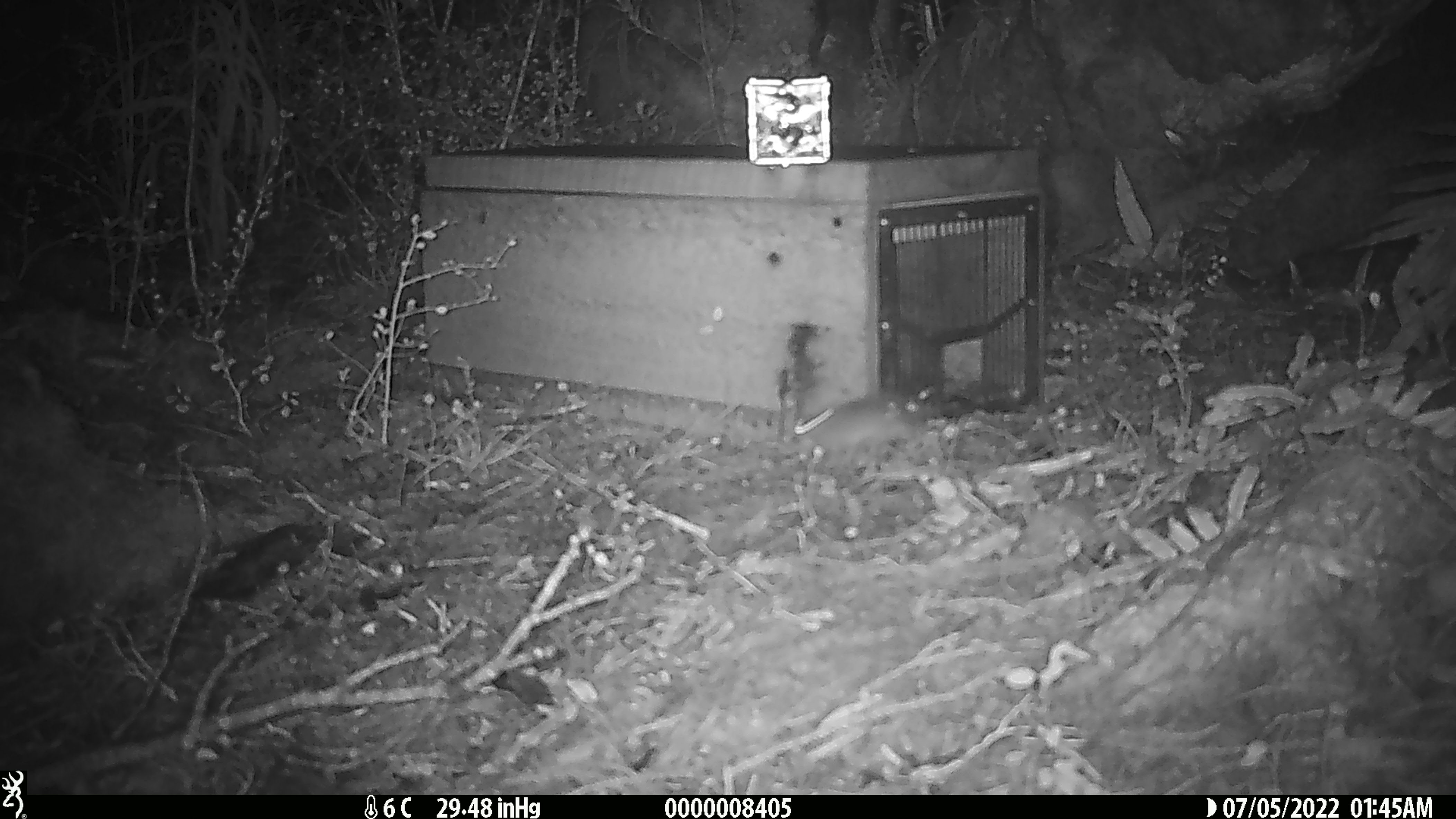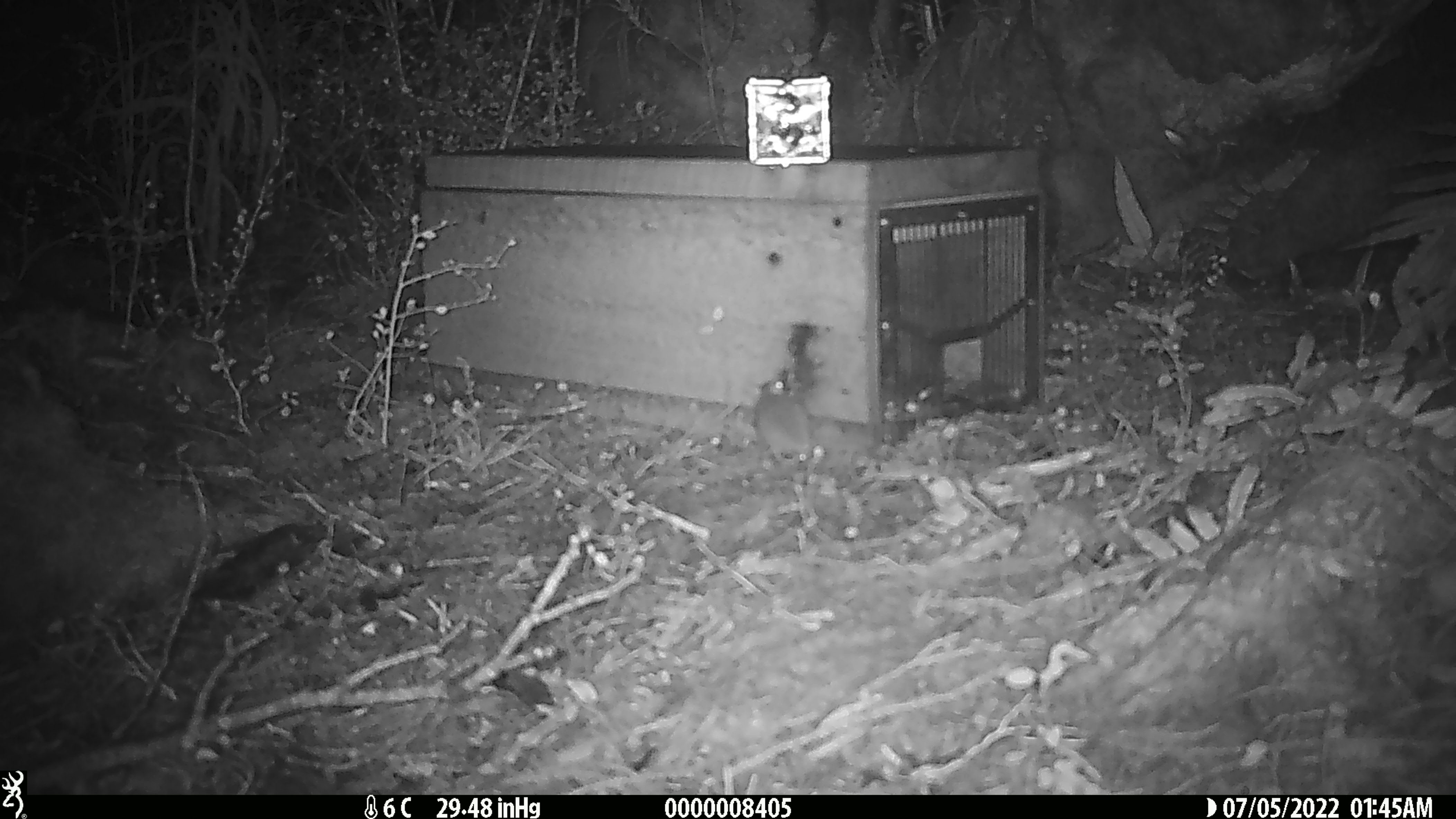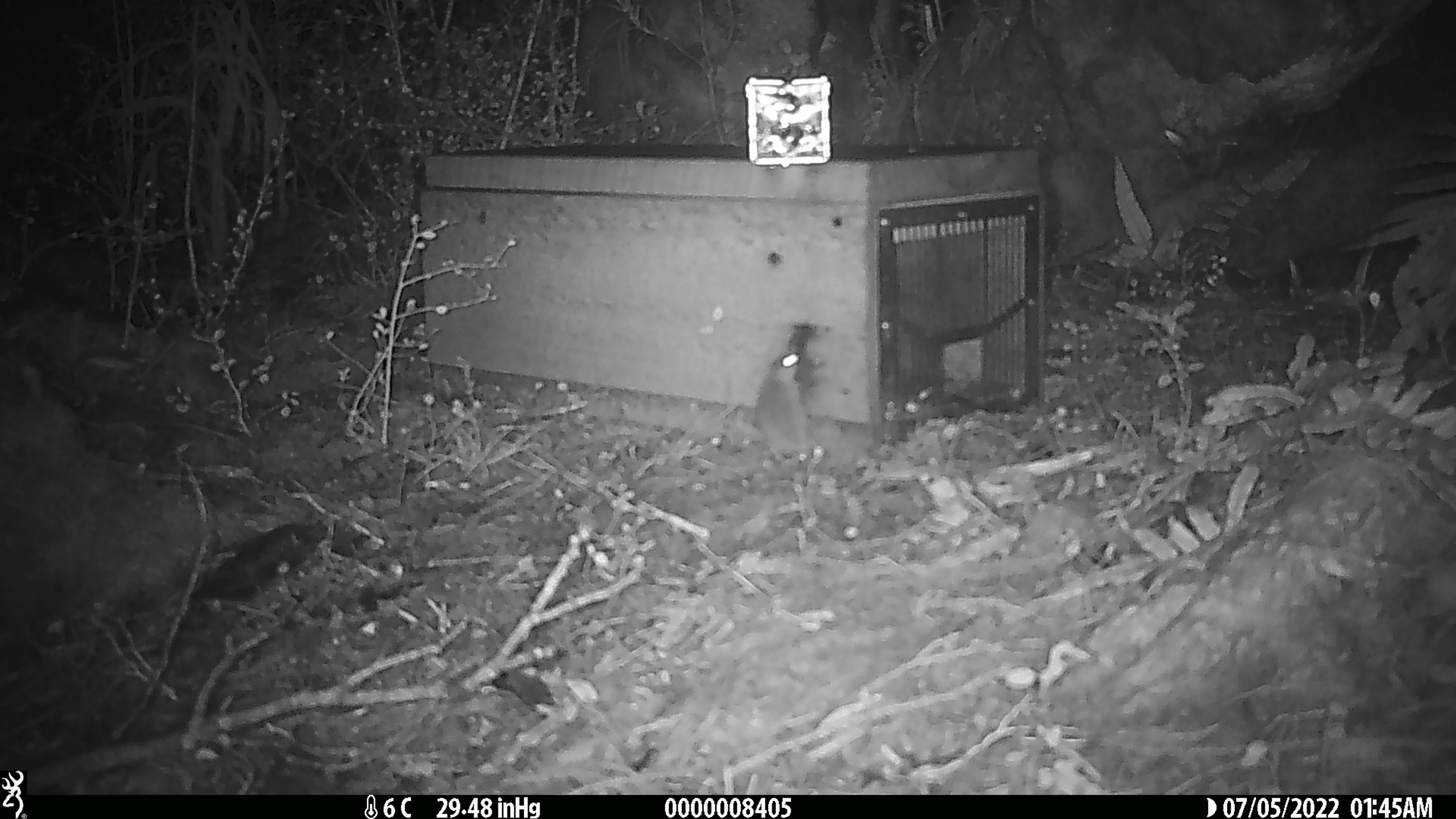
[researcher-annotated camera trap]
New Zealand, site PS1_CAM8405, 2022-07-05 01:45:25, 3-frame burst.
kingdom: Animalia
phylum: Chordata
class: Mammalia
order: Rodentia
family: Muridae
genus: Mus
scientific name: Mus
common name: mouse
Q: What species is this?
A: Mouse (Mus).